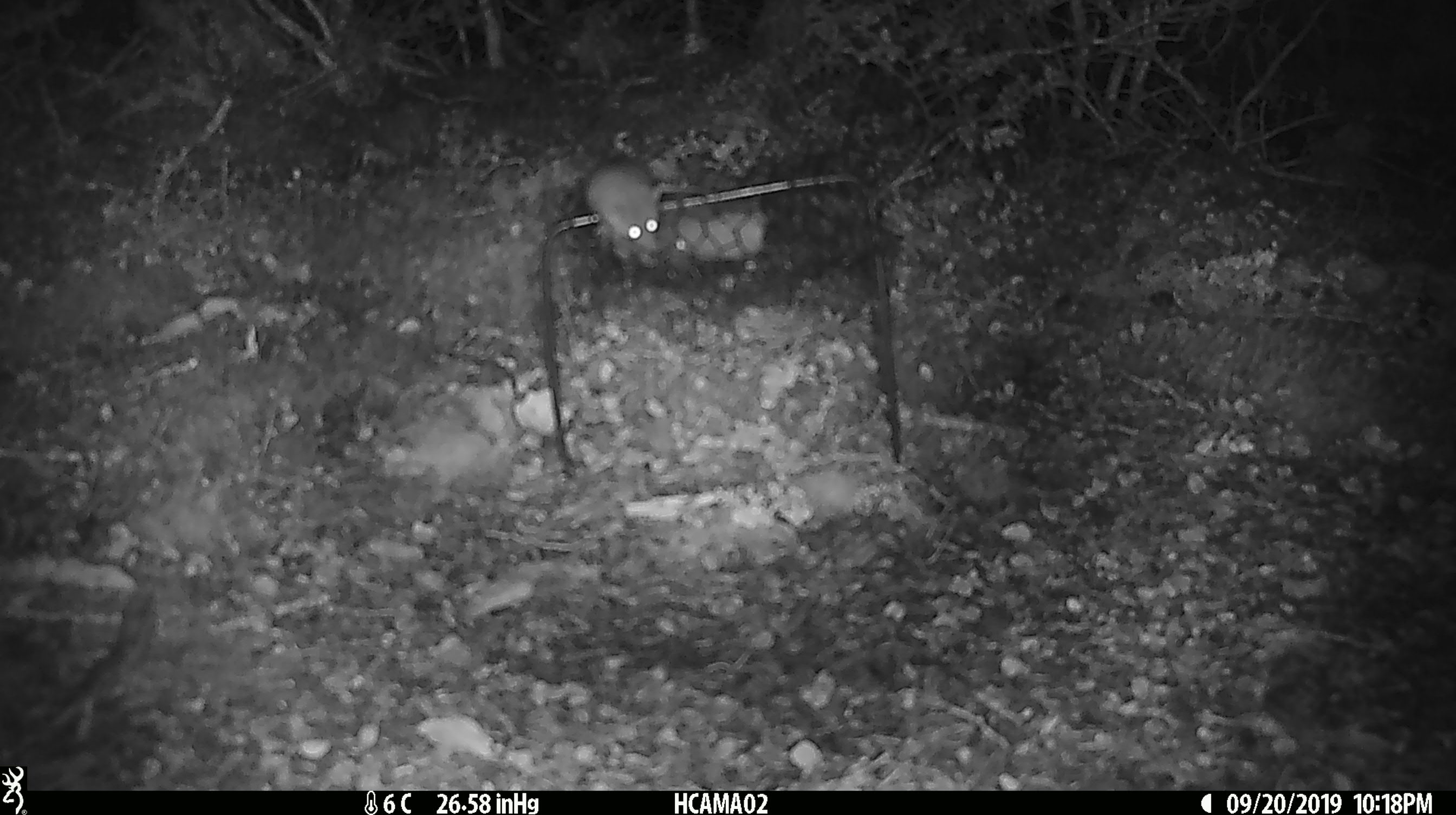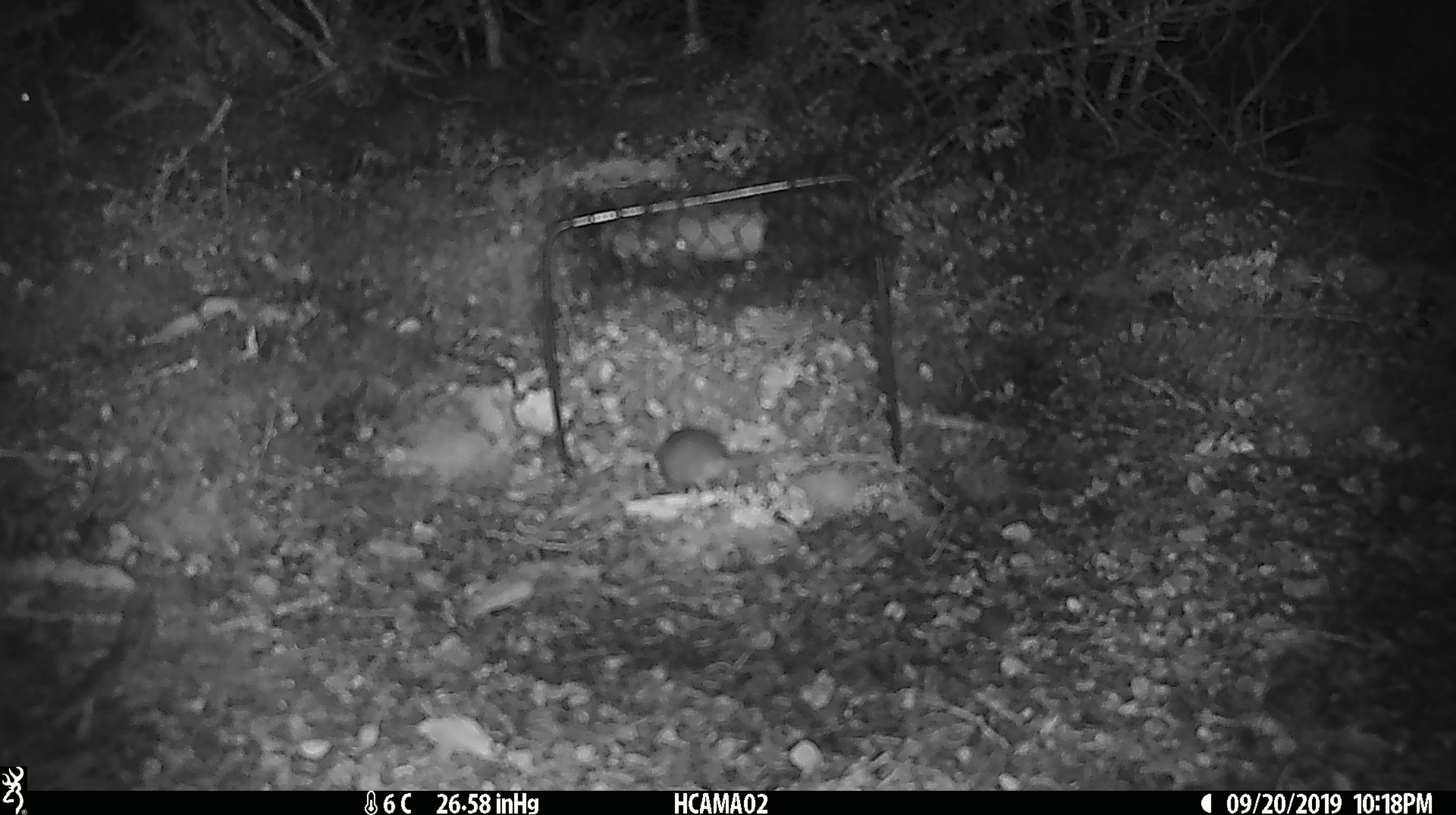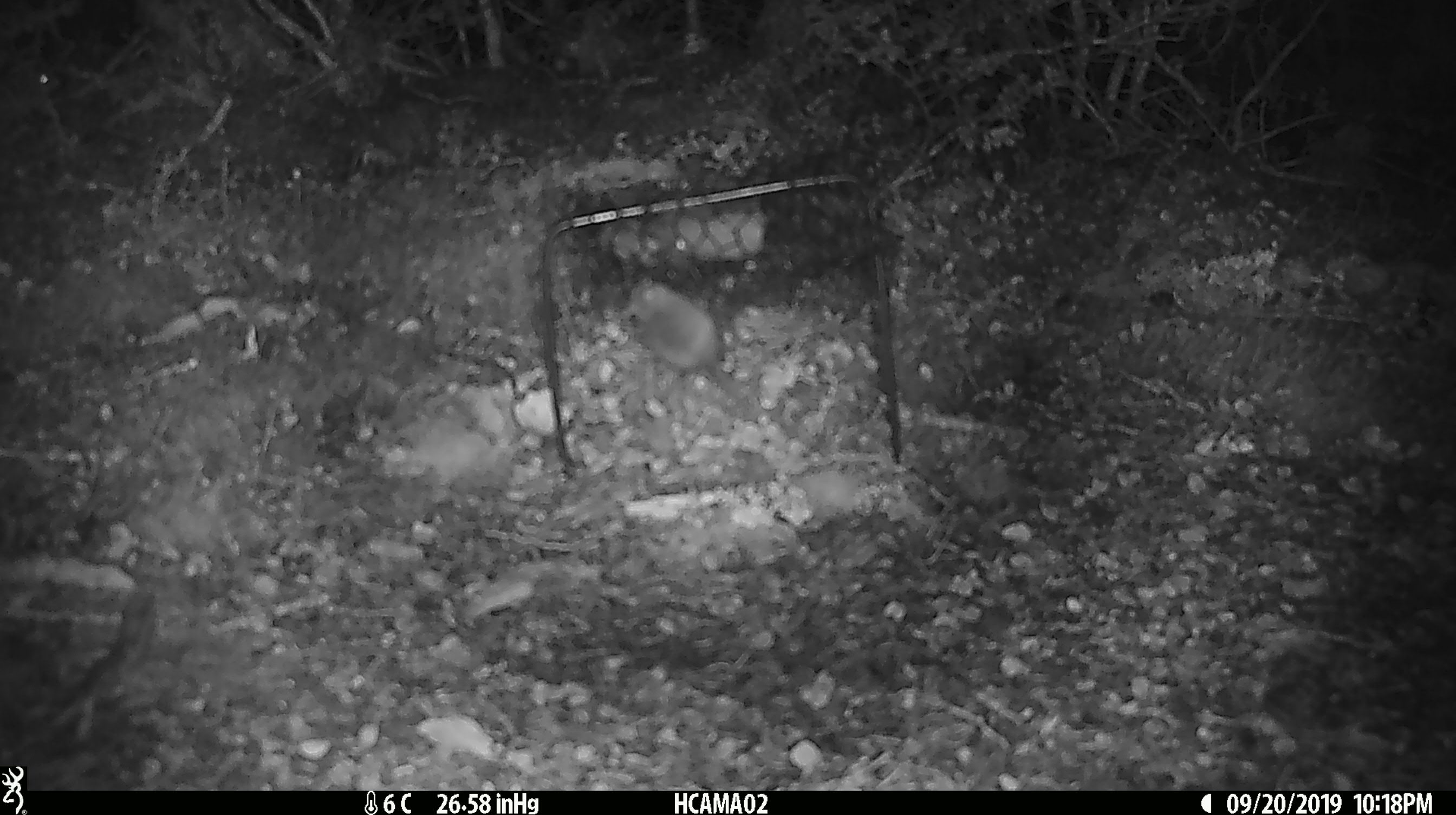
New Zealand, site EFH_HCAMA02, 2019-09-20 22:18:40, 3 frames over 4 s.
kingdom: Animalia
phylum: Chordata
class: Mammalia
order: Rodentia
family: Muridae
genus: Mus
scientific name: Mus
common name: mouse